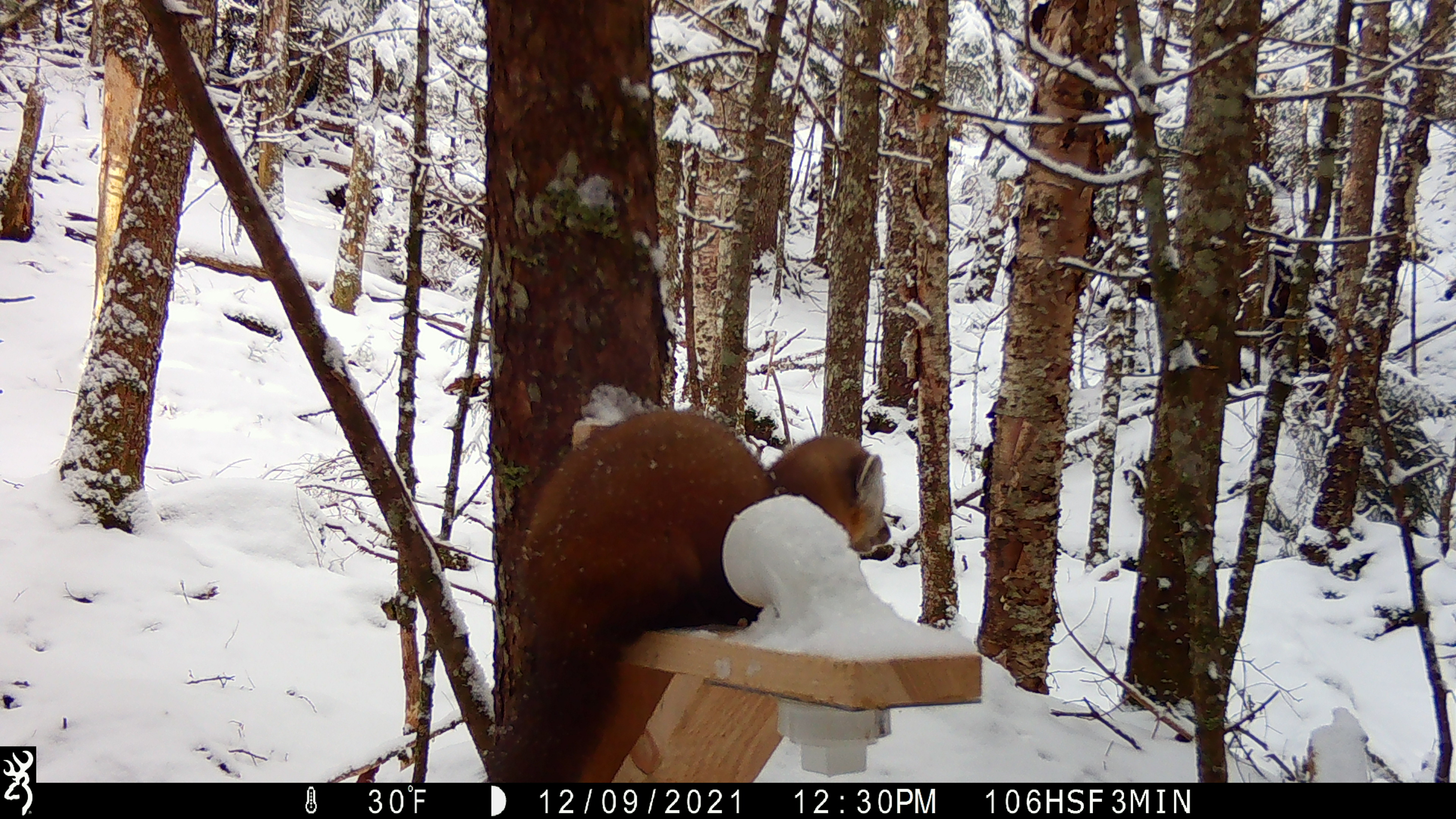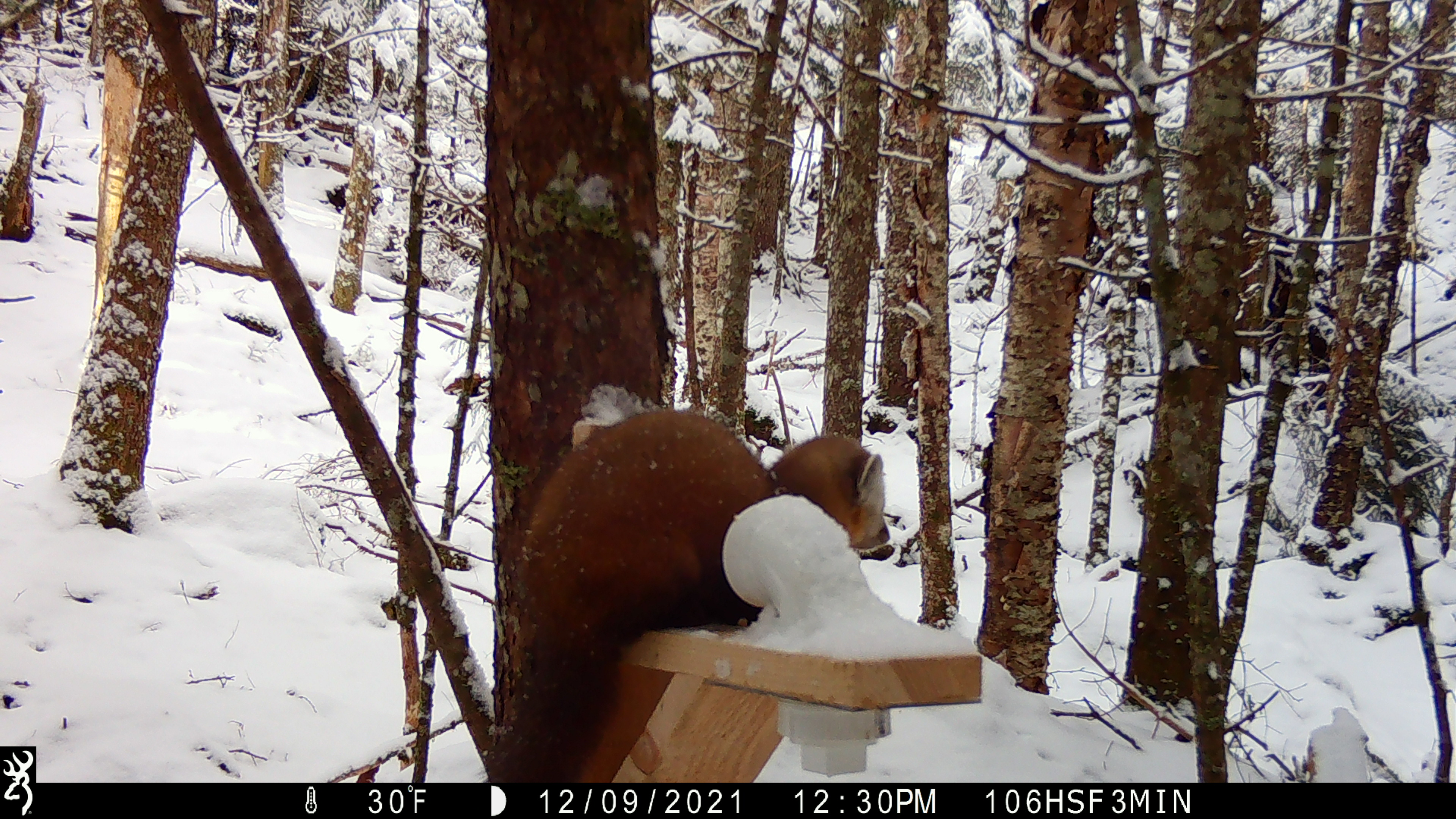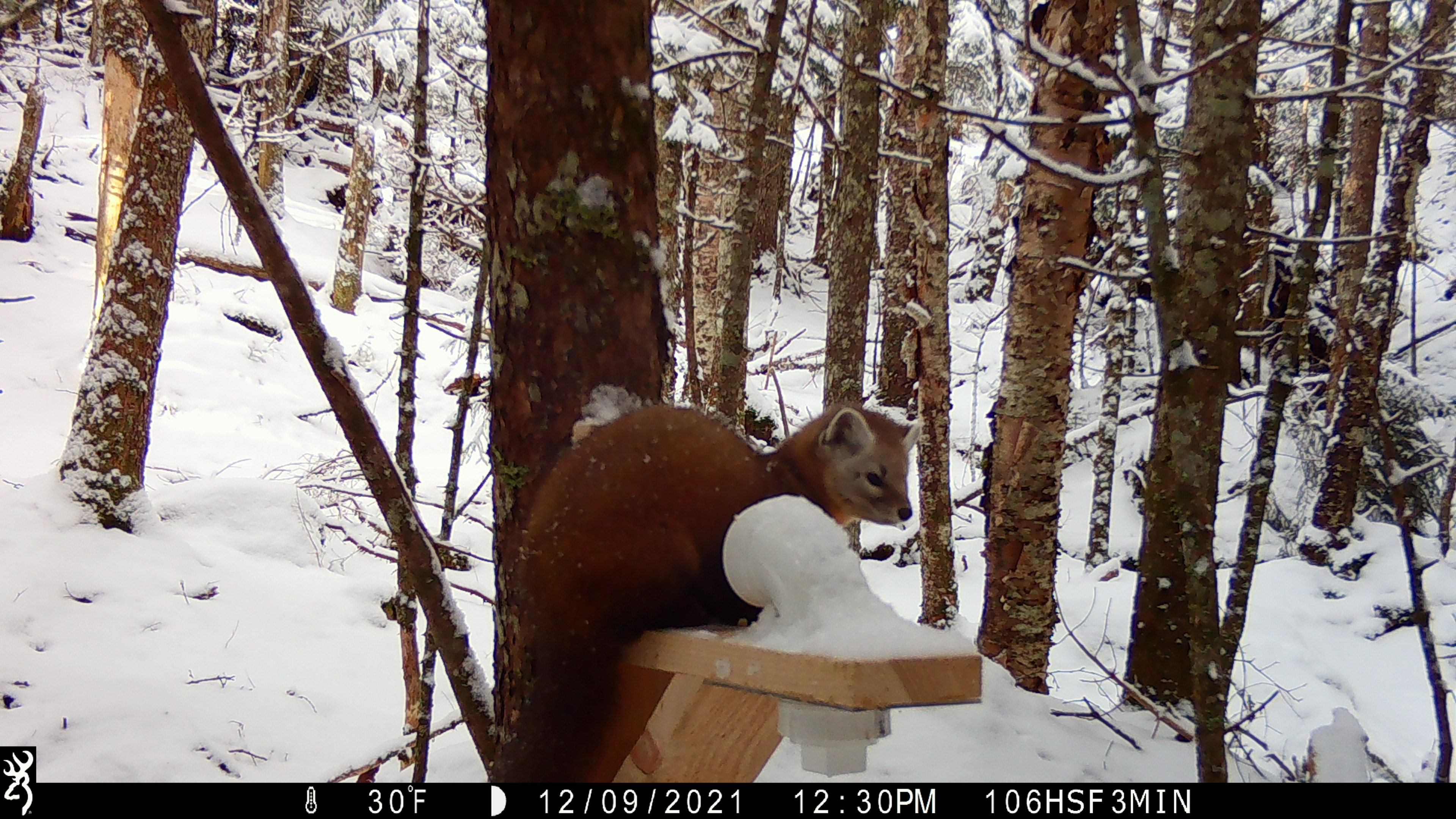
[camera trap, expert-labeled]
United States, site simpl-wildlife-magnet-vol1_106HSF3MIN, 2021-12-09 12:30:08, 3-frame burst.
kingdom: Animalia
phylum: Chordata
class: Mammalia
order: Carnivora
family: Mustelidae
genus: Martes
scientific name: Martes americana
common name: american marten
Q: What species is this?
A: American marten (Martes americana).